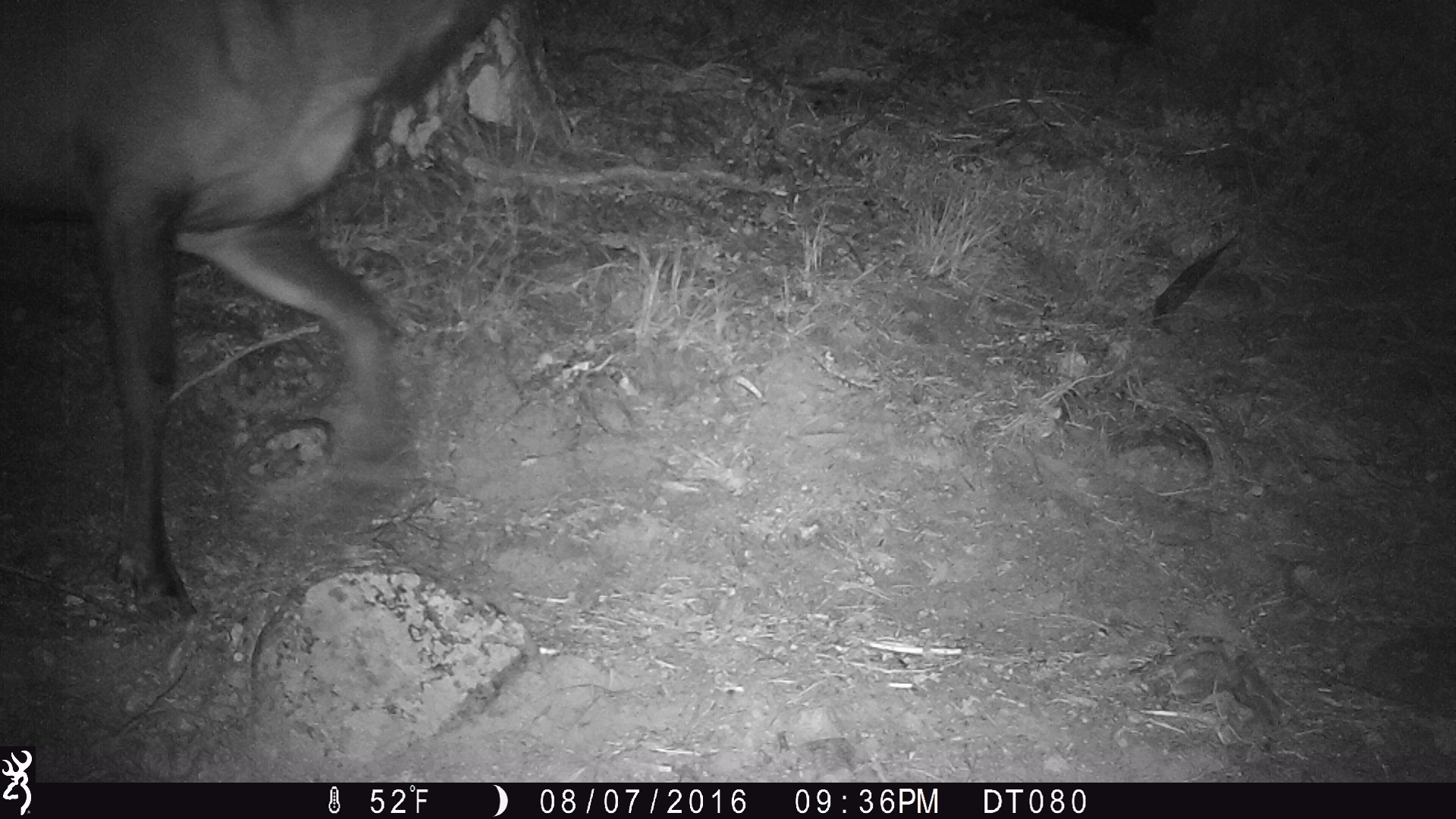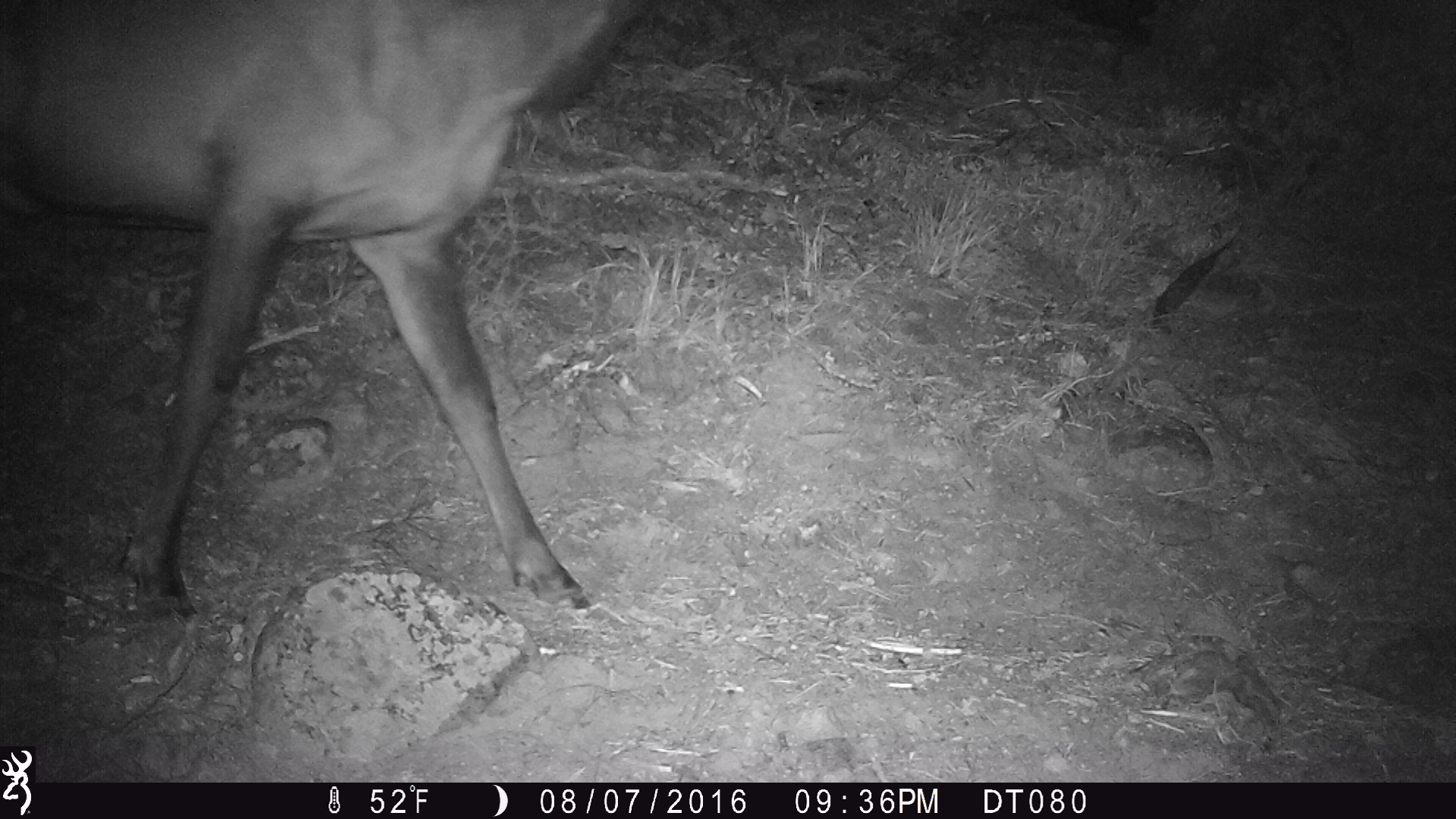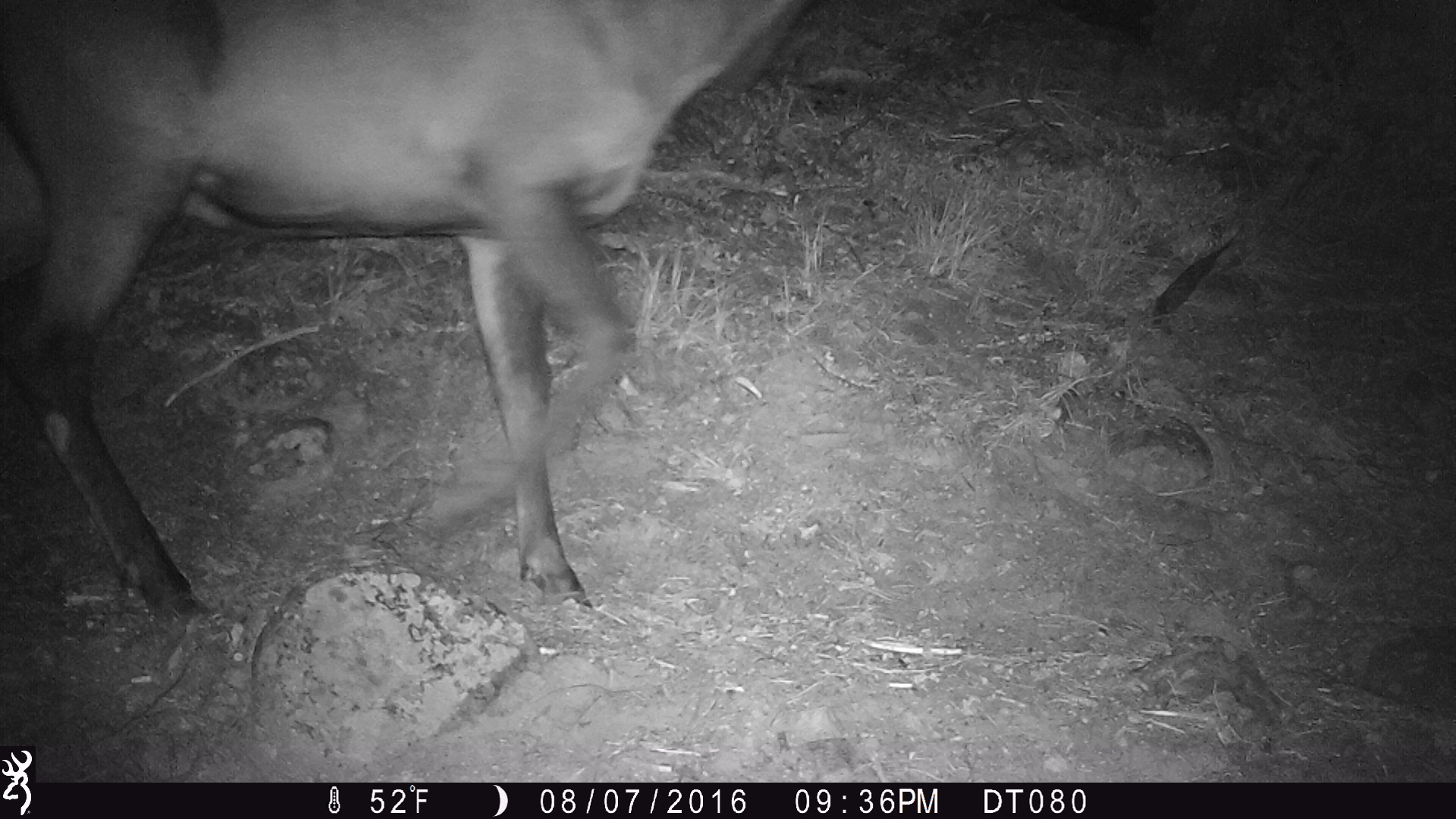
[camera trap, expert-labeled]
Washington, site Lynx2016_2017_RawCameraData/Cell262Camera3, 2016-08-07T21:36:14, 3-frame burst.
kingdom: Animalia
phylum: Chordata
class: Mammalia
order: Artiodactyla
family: Cervidae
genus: Cervus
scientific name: Cervus canadensis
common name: elk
Cervus canadensis (elk). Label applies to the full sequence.